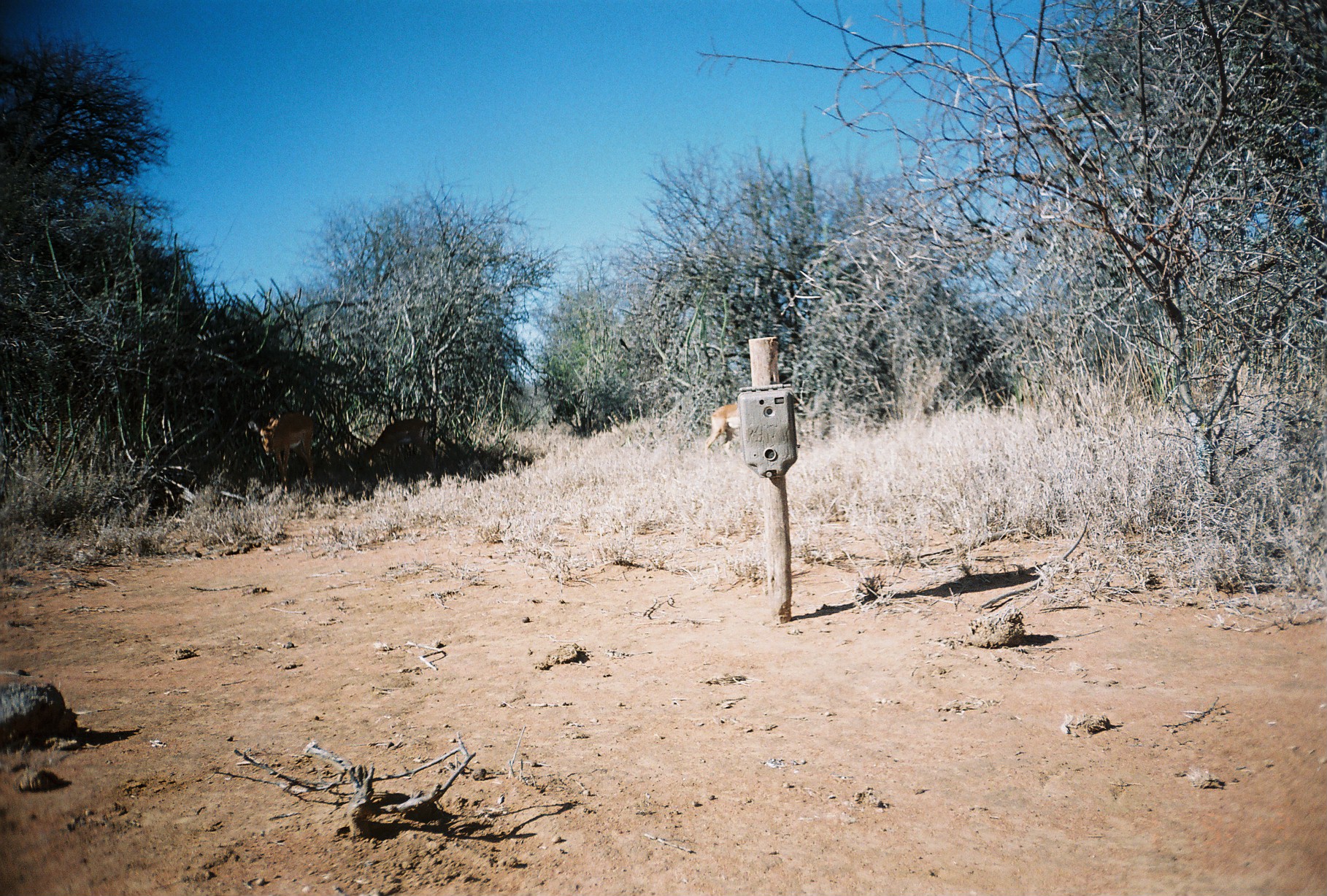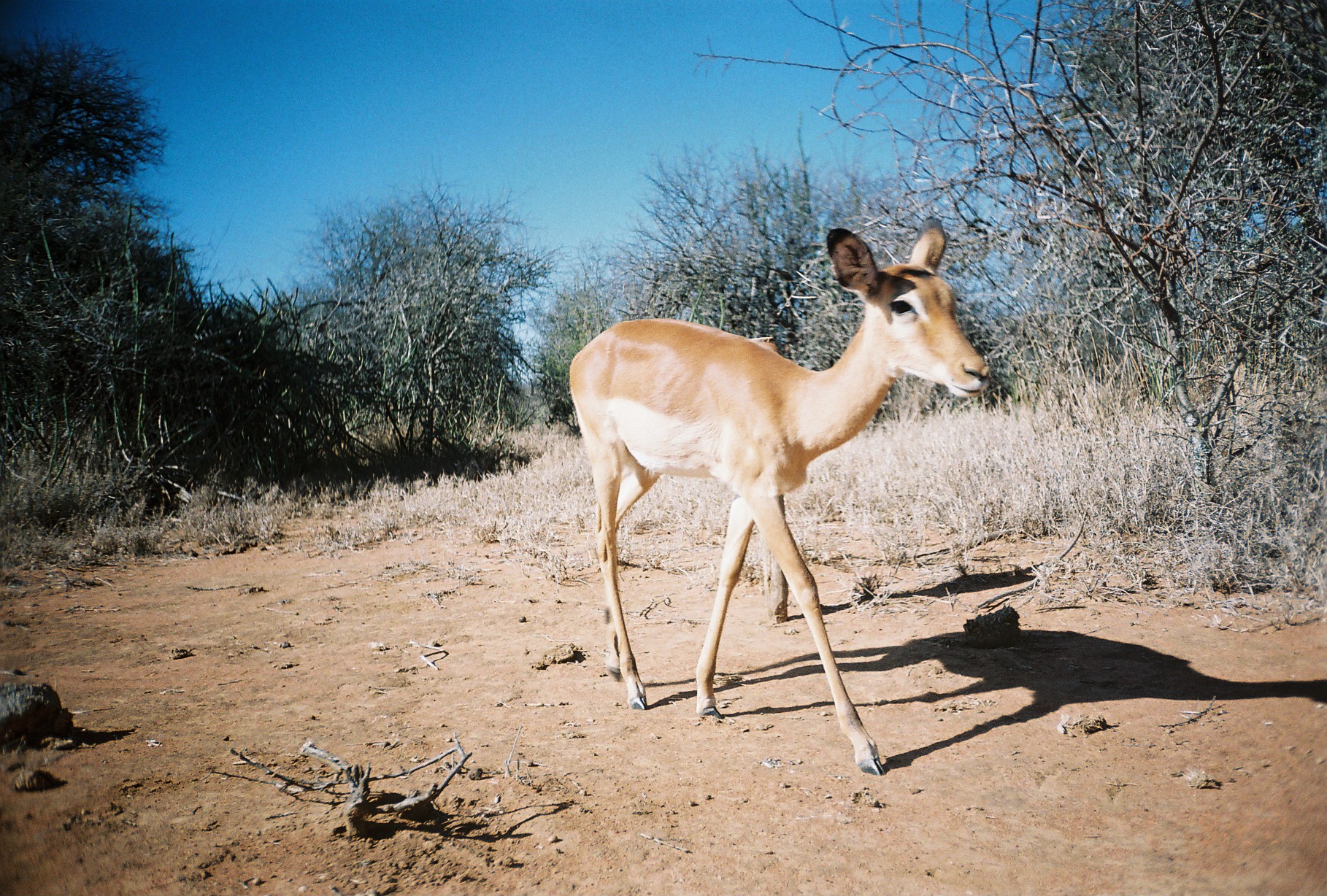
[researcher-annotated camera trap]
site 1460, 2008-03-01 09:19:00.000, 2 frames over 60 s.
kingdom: Animalia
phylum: Chordata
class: Mammalia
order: Artiodactyla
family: Bovidae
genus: Aepyceros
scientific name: Aepyceros melampus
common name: impala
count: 3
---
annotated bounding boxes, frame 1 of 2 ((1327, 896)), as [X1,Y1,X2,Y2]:
aepyceros melampus: [247,411,315,495]; [356,418,440,486]; [703,403,743,459]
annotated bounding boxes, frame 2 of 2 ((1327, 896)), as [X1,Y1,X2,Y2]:
aepyceros melampus: [566,215,990,776]